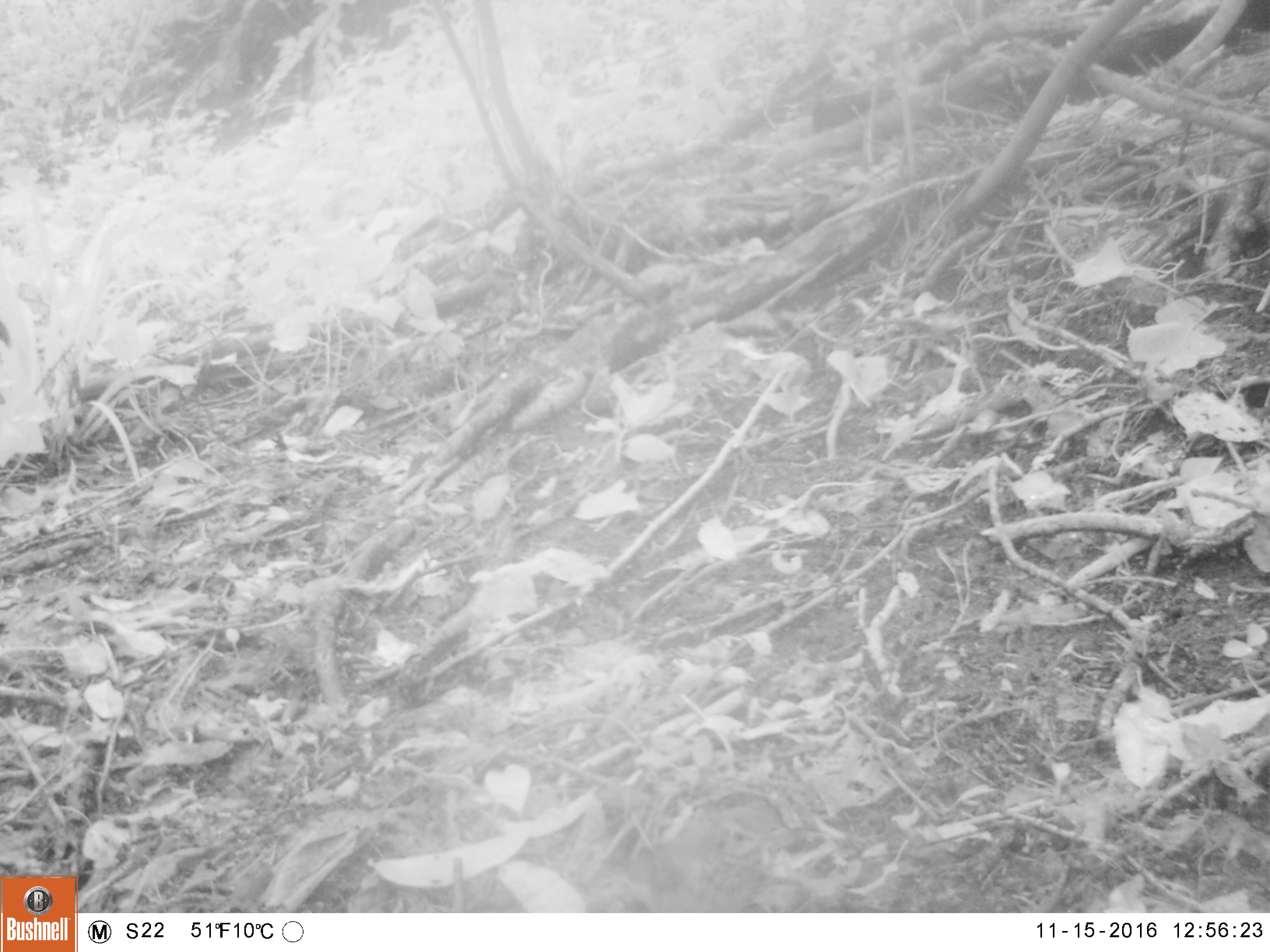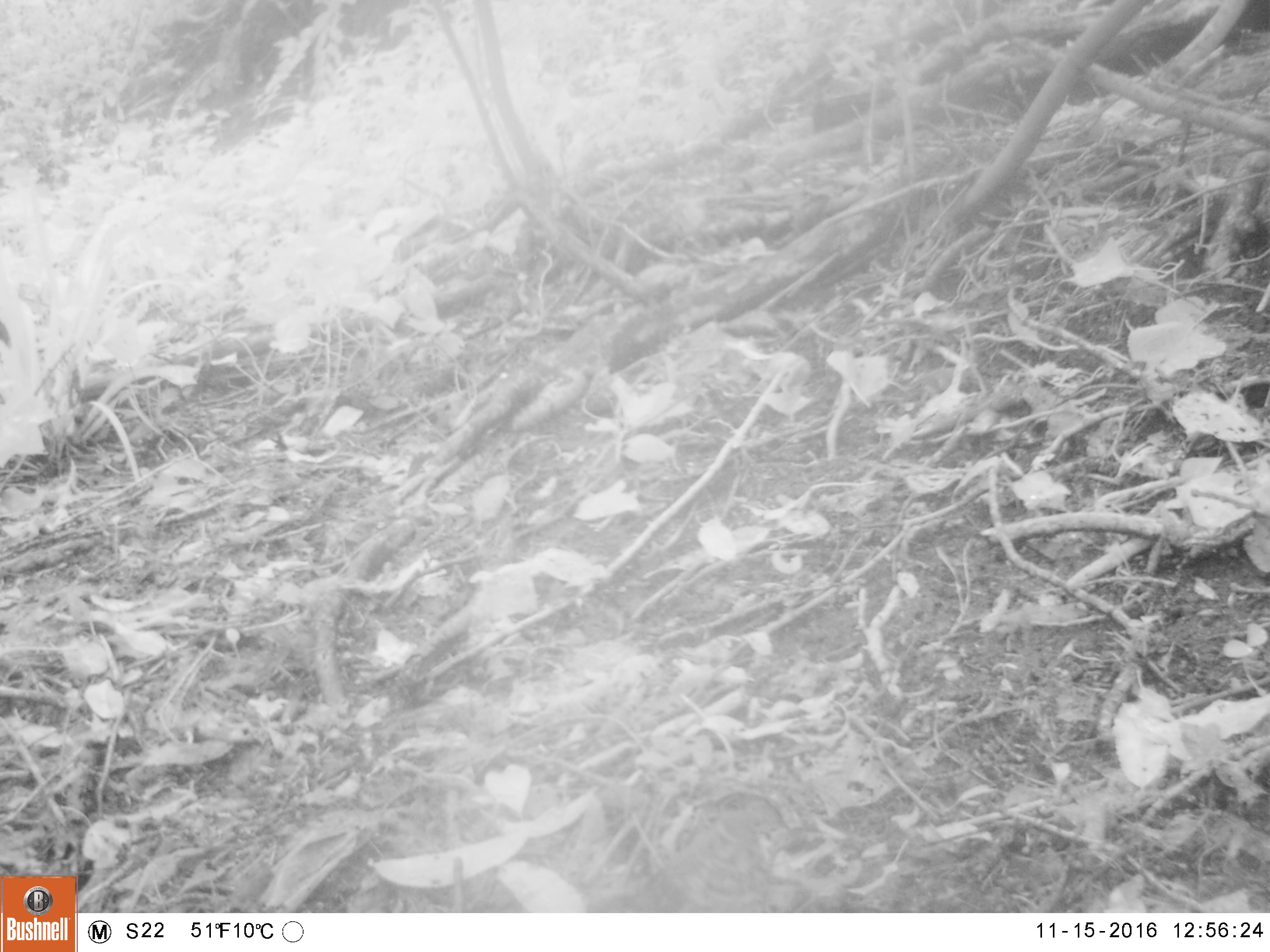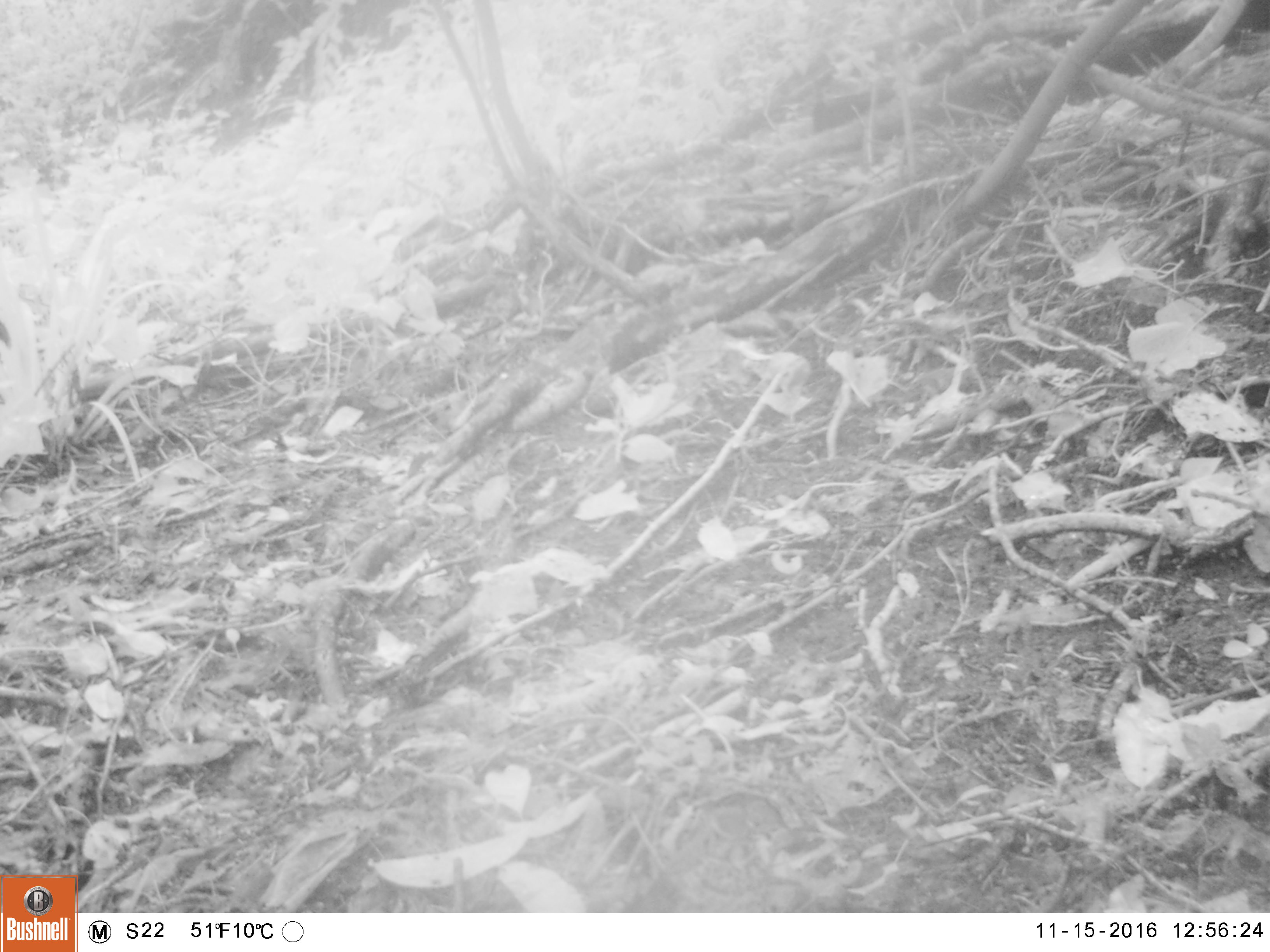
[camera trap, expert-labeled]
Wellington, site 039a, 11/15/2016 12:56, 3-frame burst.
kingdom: Animalia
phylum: Chordata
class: Aves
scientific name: Aves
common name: bird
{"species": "bird (Aves)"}